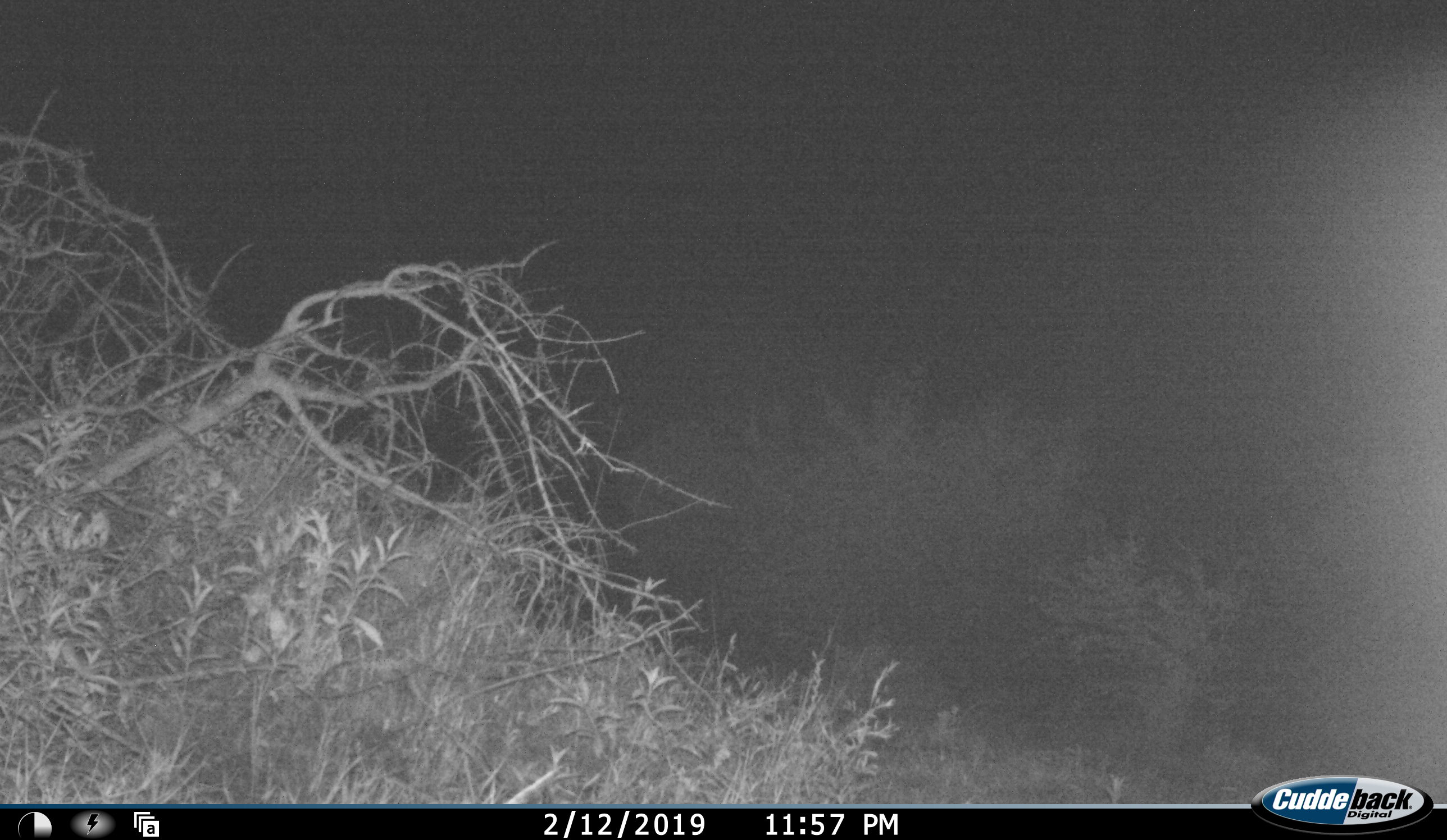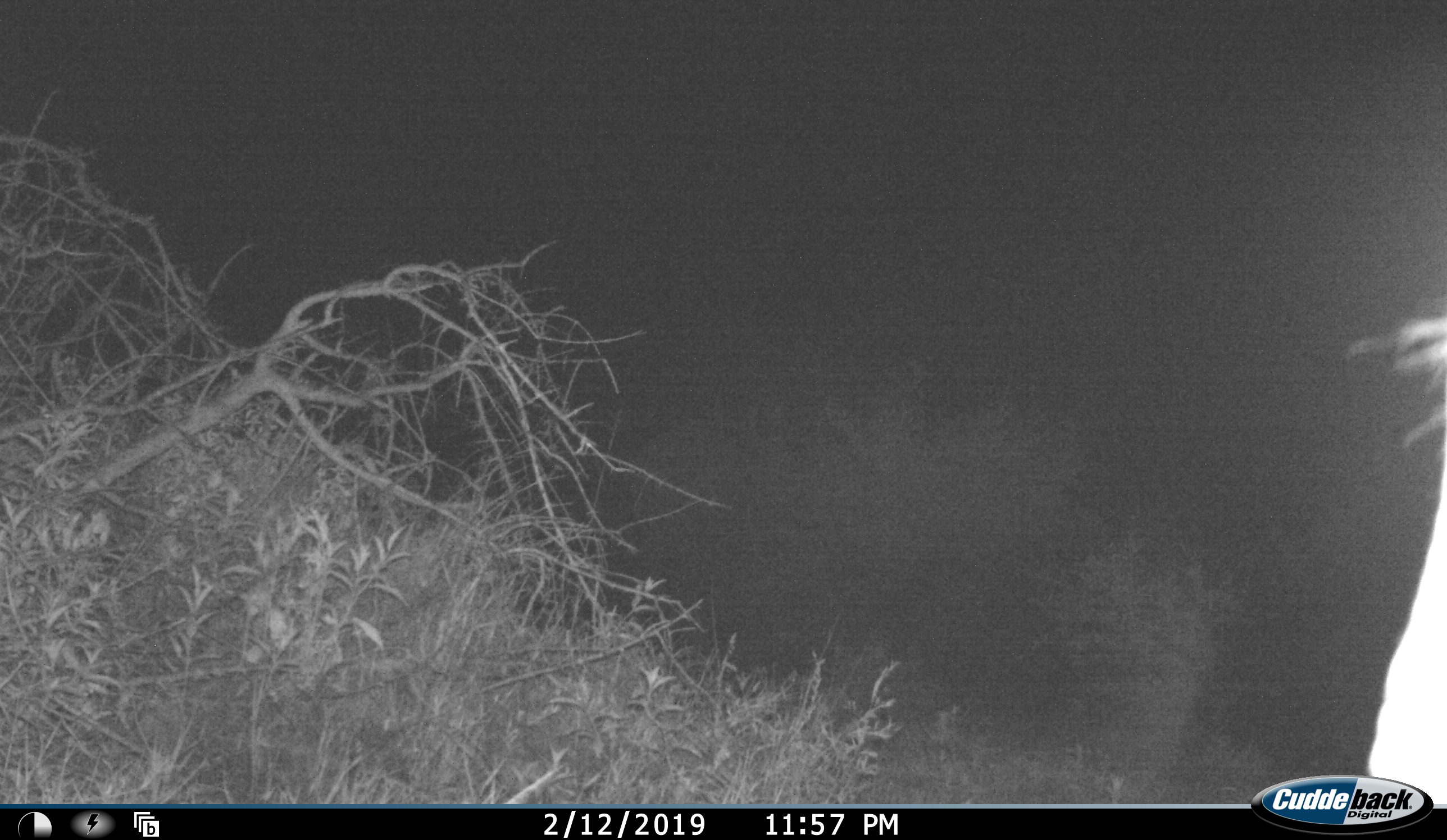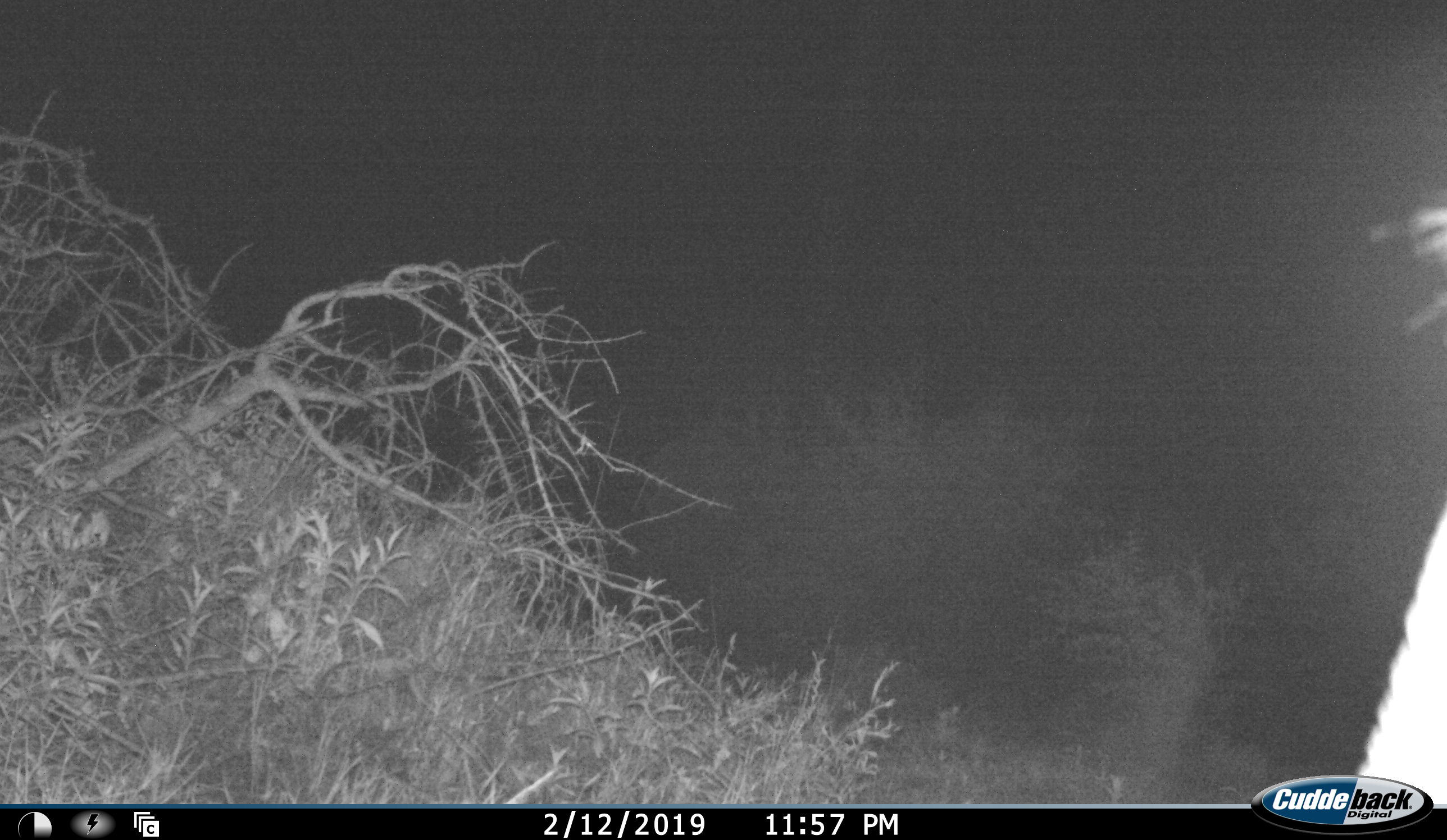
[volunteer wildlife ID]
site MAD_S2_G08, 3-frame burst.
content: unidentified animal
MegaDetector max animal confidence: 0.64